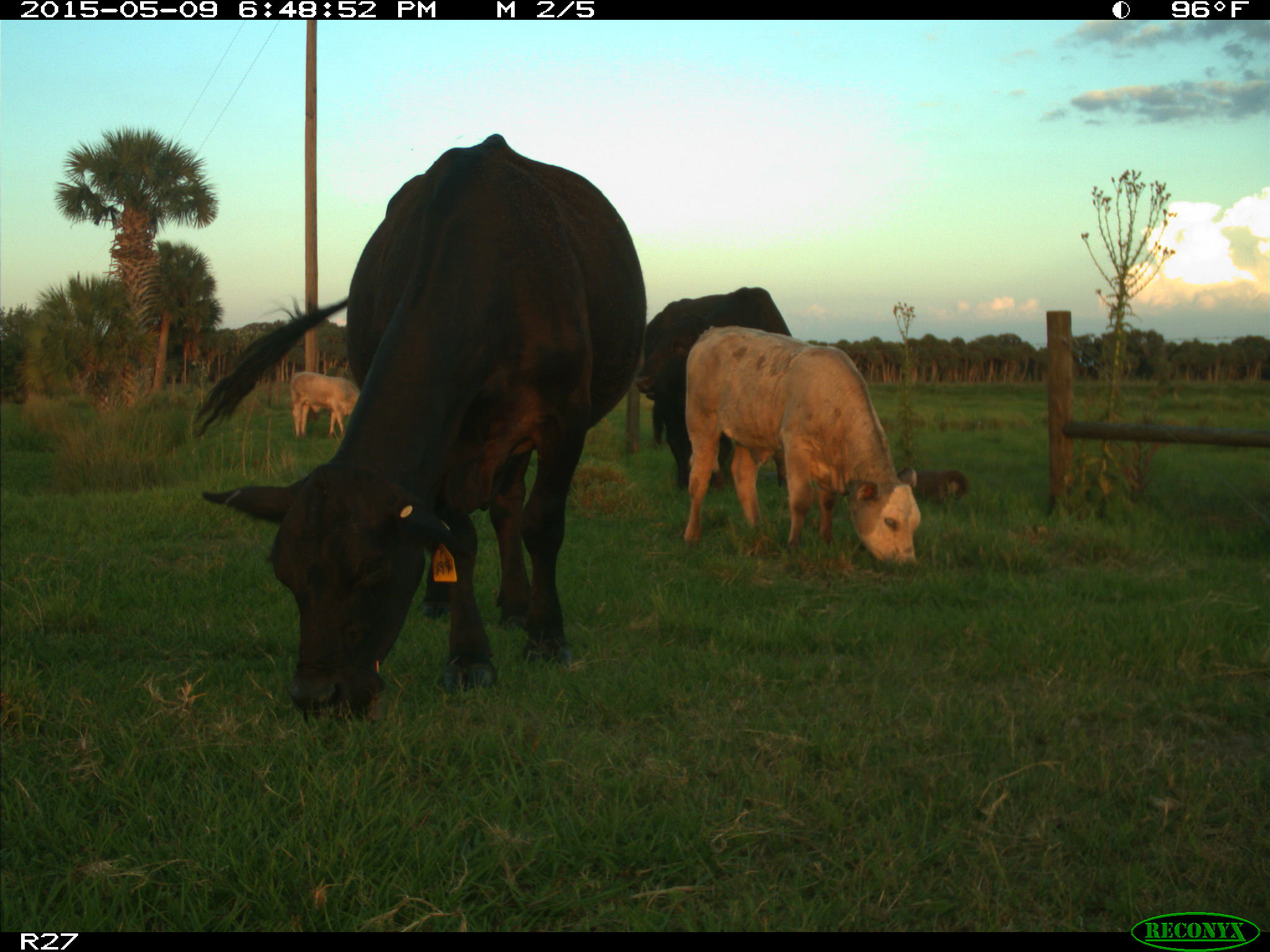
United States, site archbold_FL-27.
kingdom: Animalia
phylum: Chordata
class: Mammalia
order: Artiodactyla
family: Bovidae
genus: Bos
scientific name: Bos taurus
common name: domestic cow